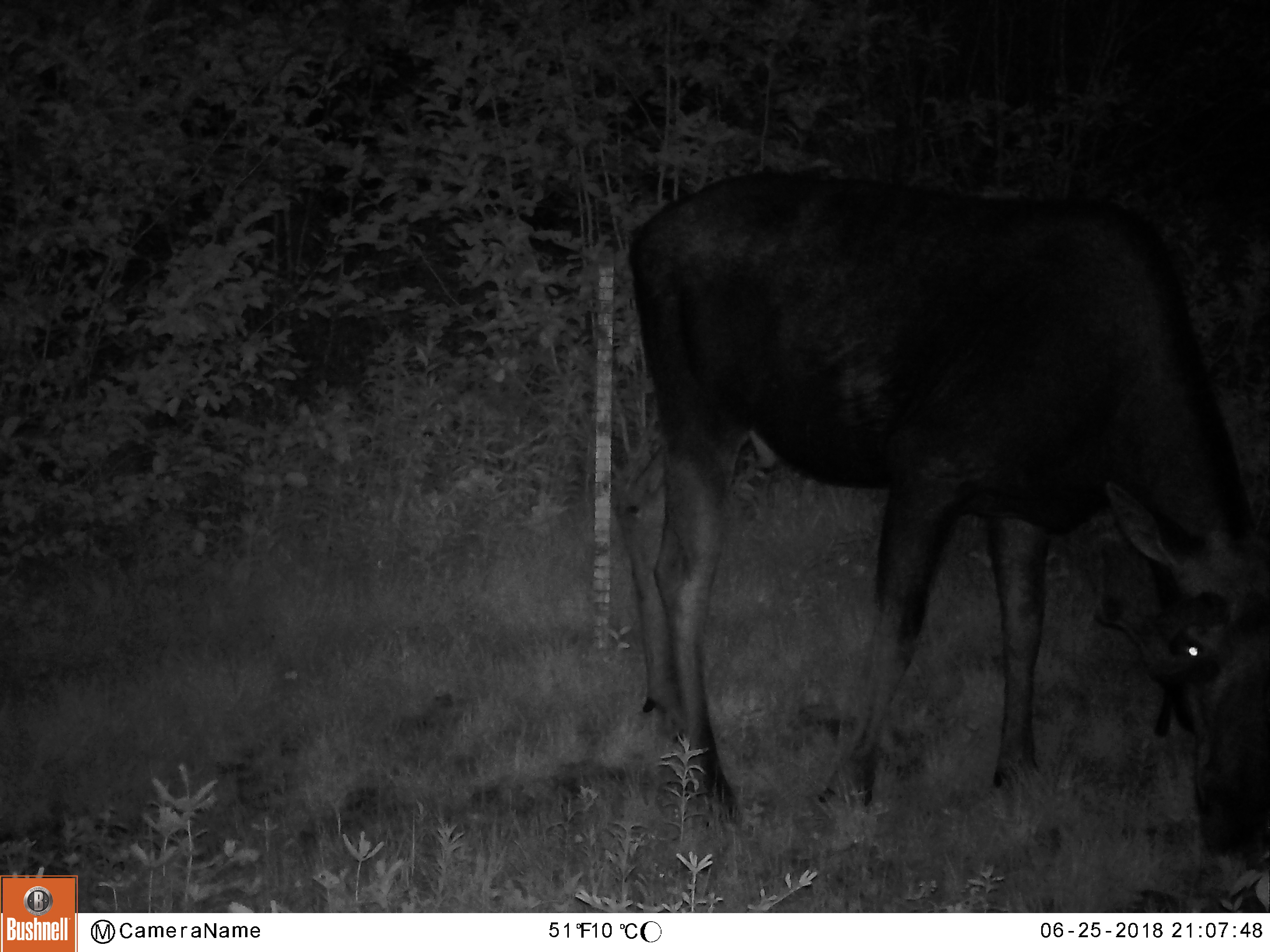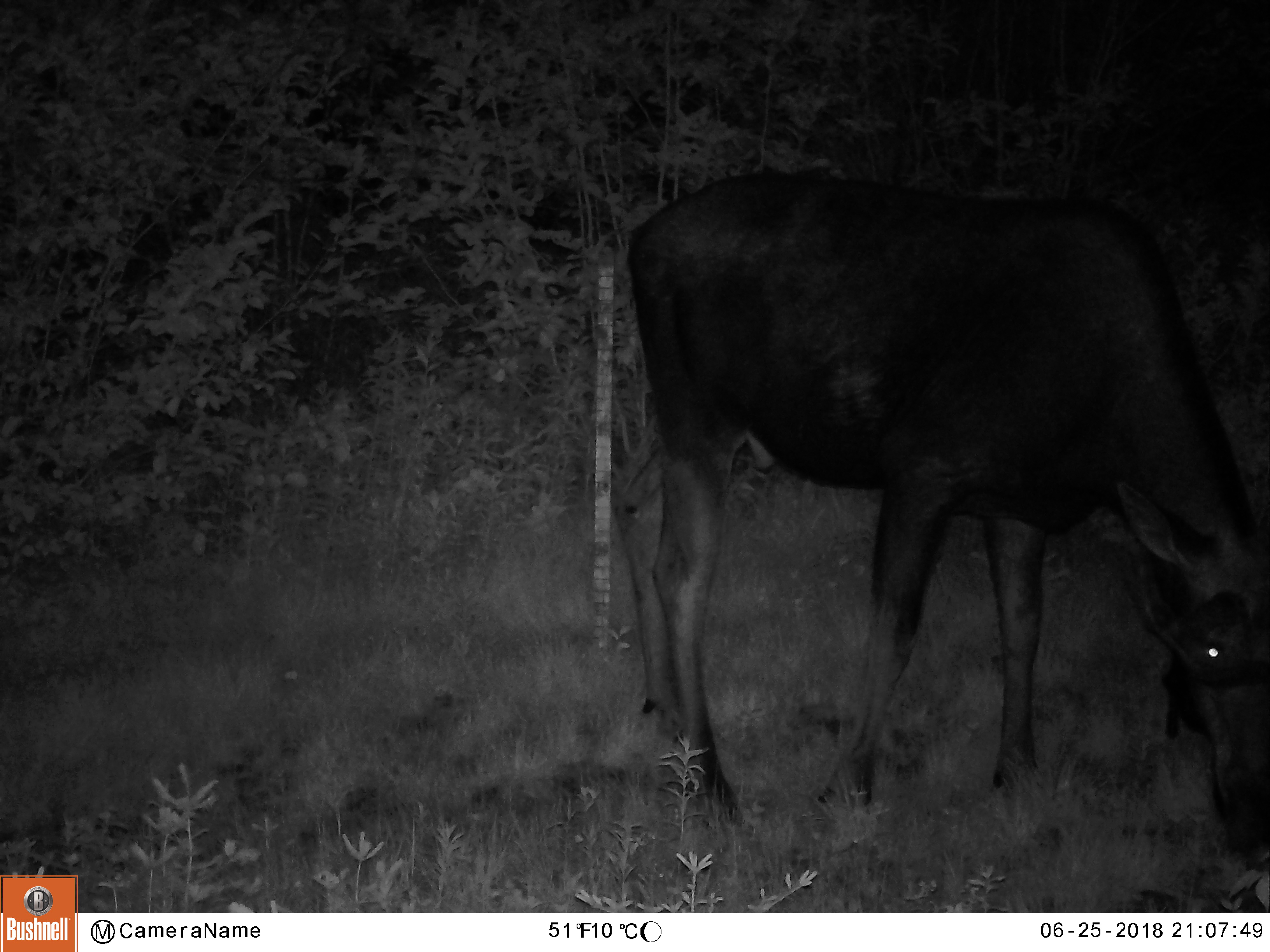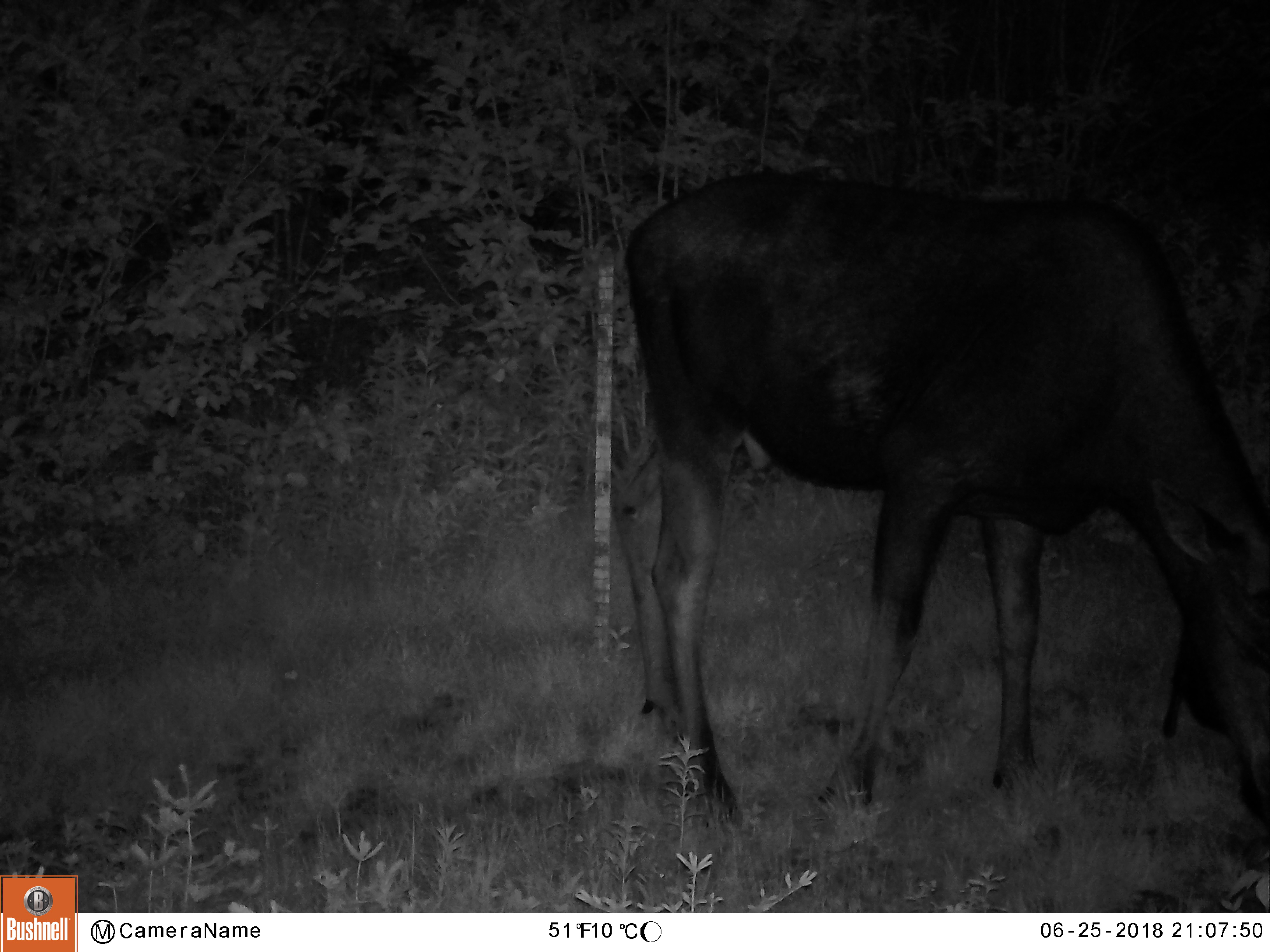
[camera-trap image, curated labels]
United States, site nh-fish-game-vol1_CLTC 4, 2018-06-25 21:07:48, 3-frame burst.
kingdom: Animalia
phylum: Chordata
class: Mammalia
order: Artiodactyla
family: Cervidae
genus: Alces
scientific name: Alces alces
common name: moose